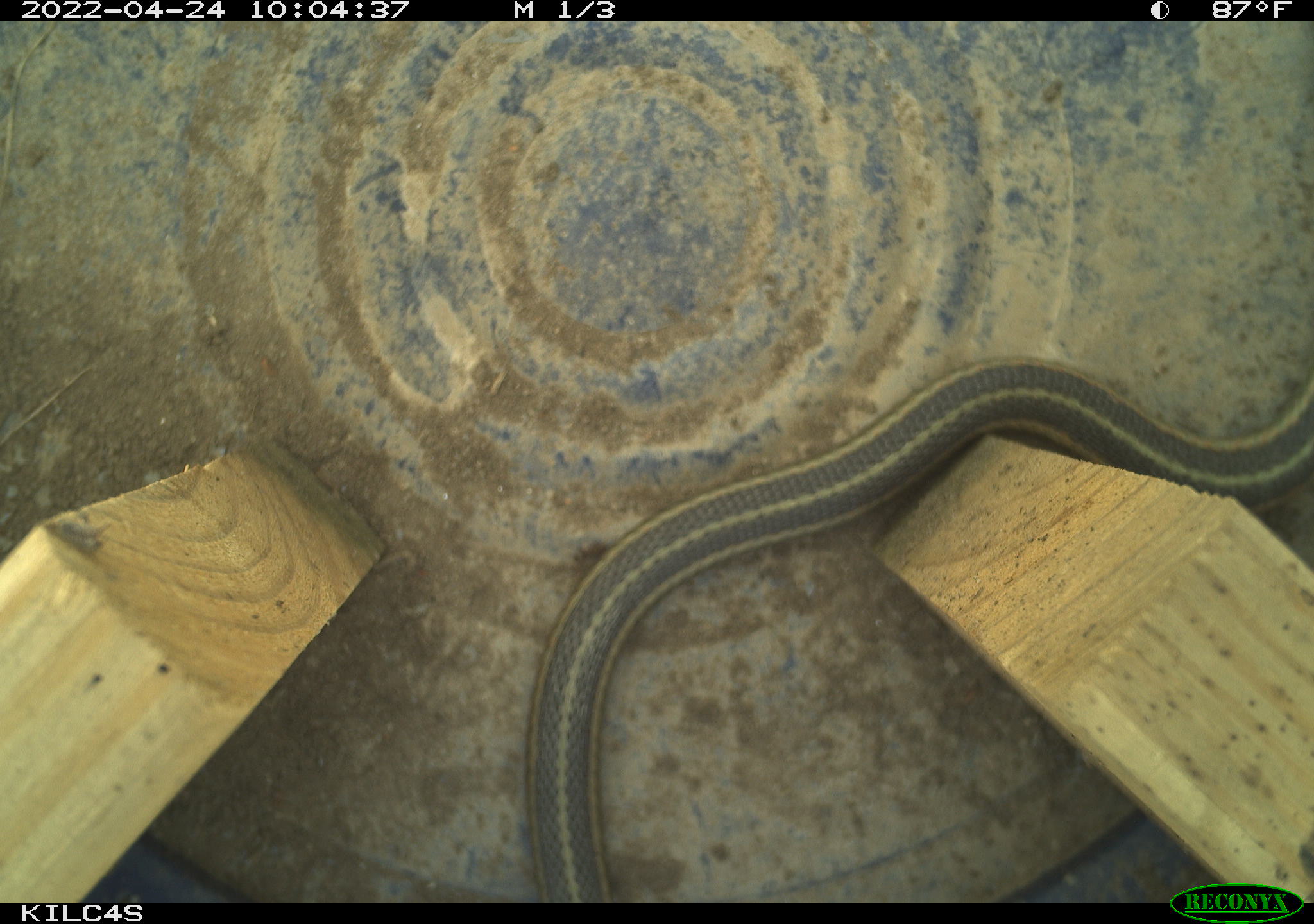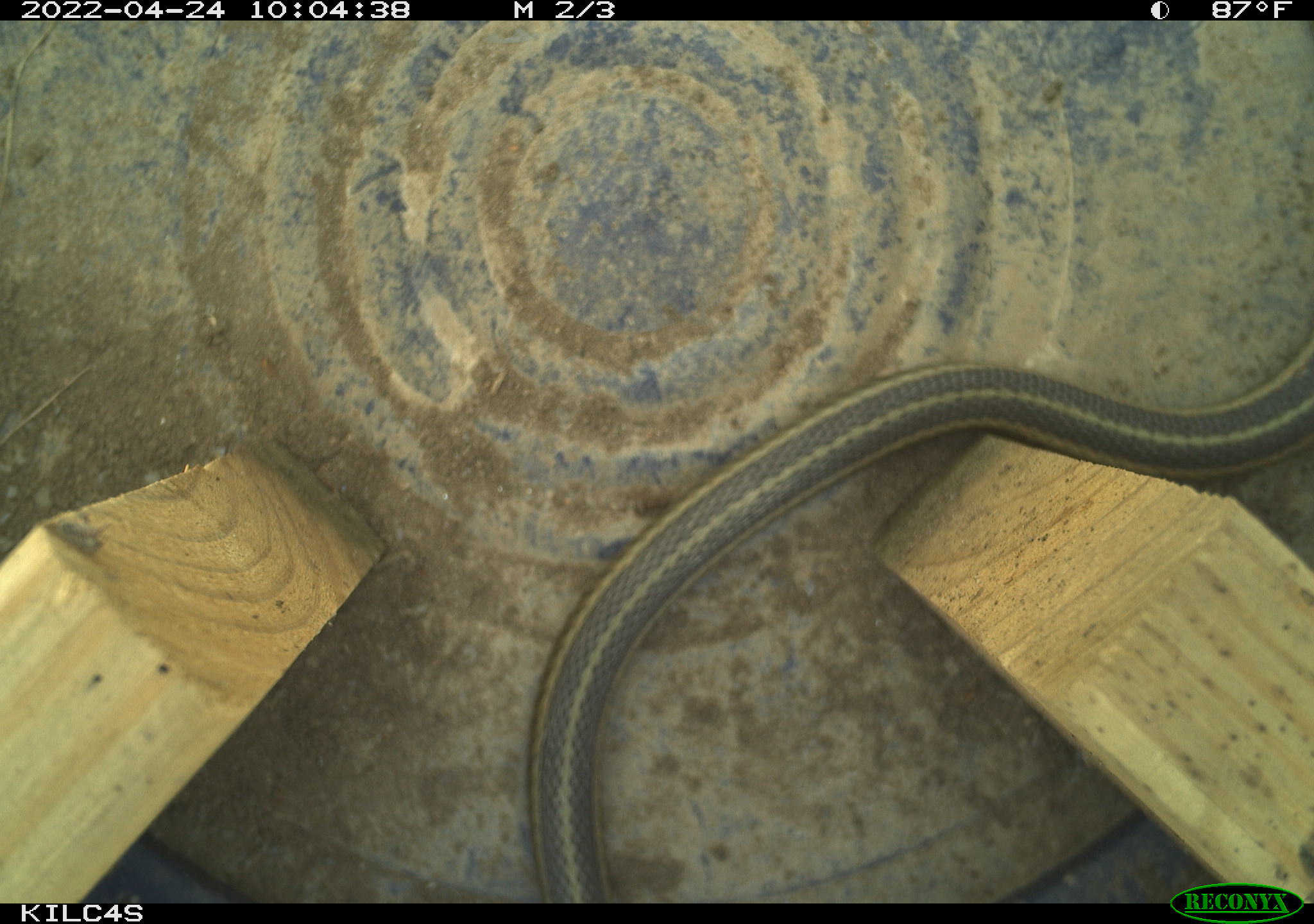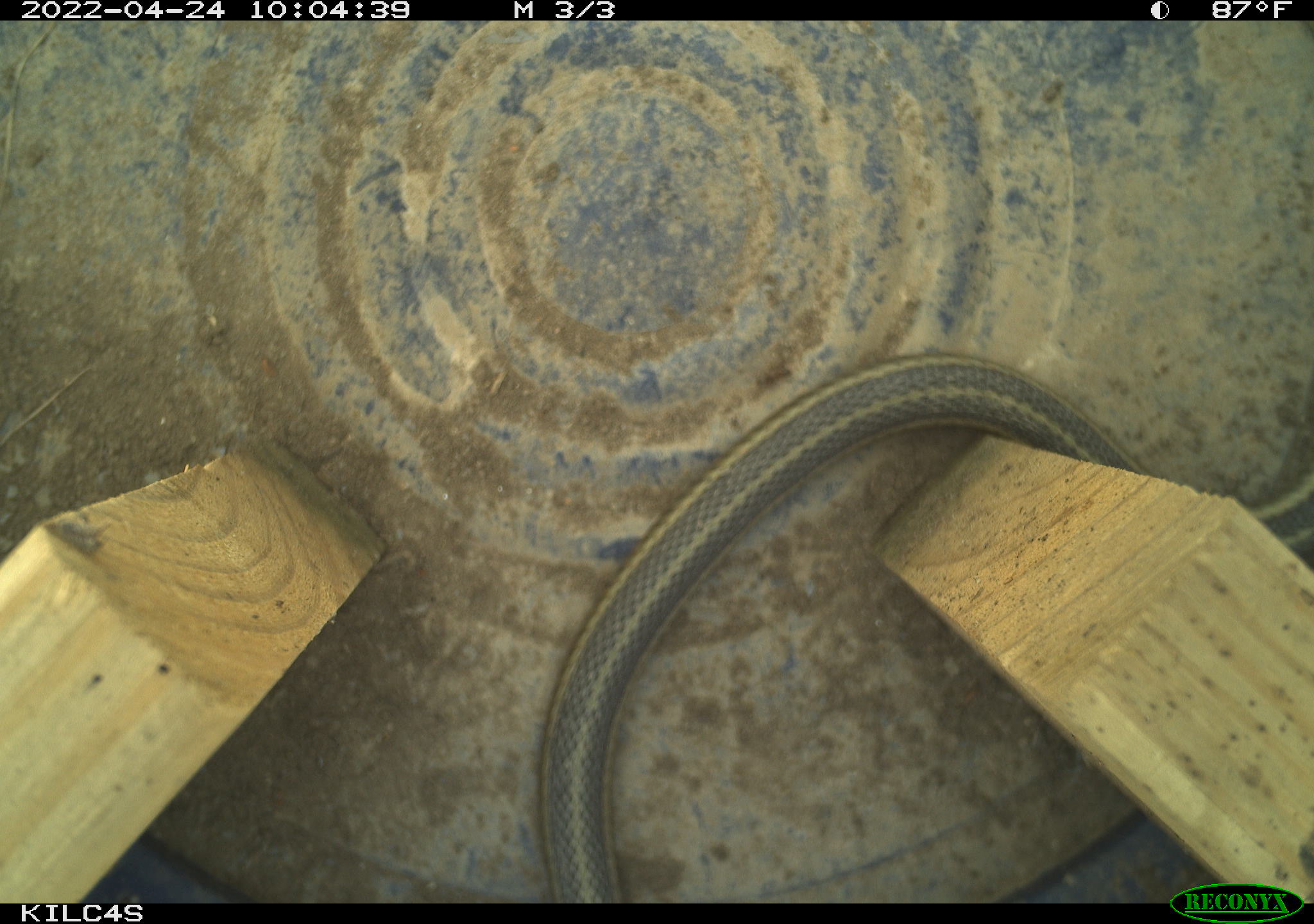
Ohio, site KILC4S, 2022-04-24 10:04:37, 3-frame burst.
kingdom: Animalia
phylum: Chordata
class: Reptilia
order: Squamata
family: Colubridae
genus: Thamnophis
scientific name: Thamnophis sirtalis sirtalis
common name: eastern gartersnake